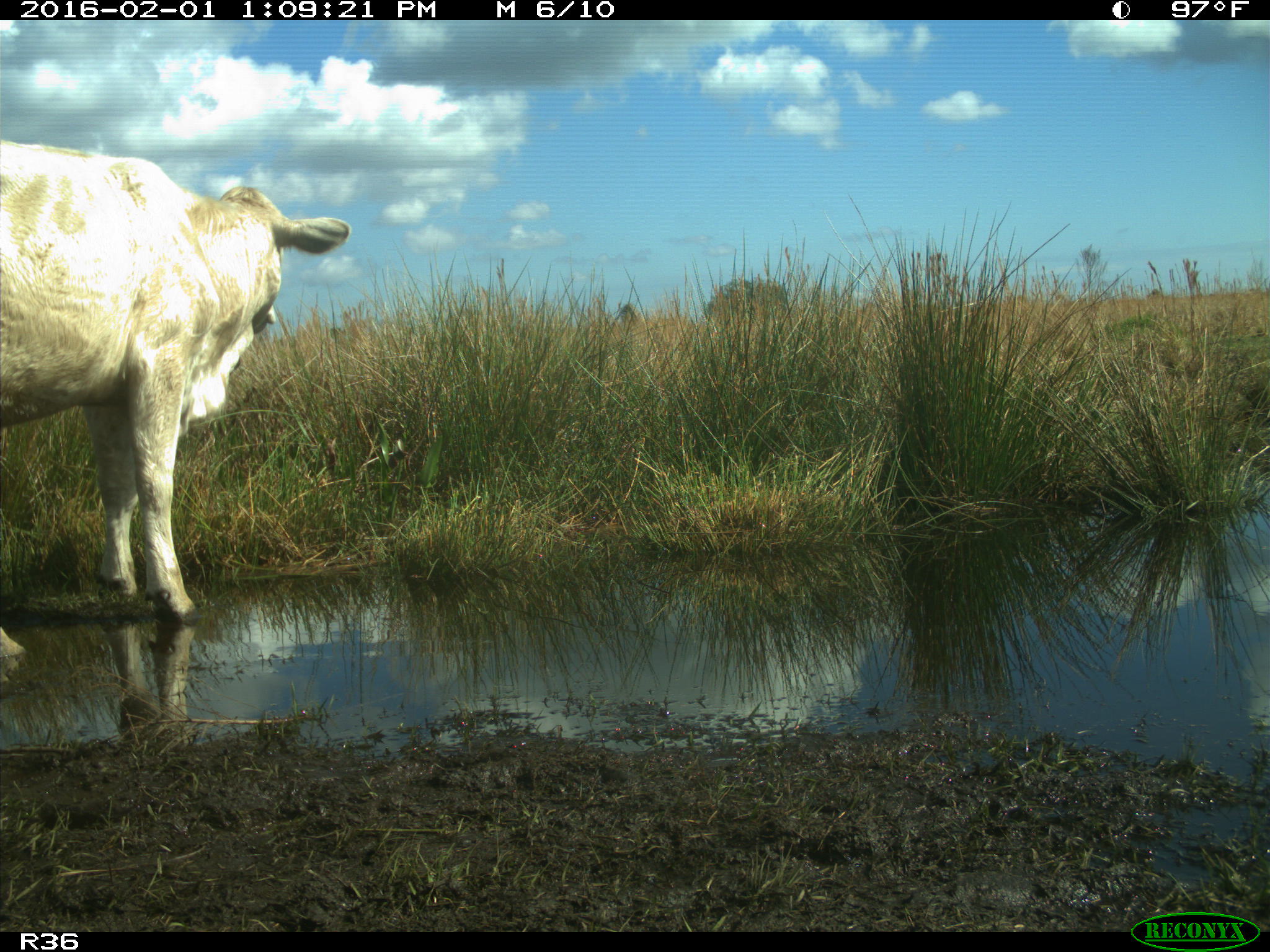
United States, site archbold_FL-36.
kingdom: Animalia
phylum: Chordata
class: Mammalia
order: Artiodactyla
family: Bovidae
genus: Bos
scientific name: Bos taurus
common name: domestic cow